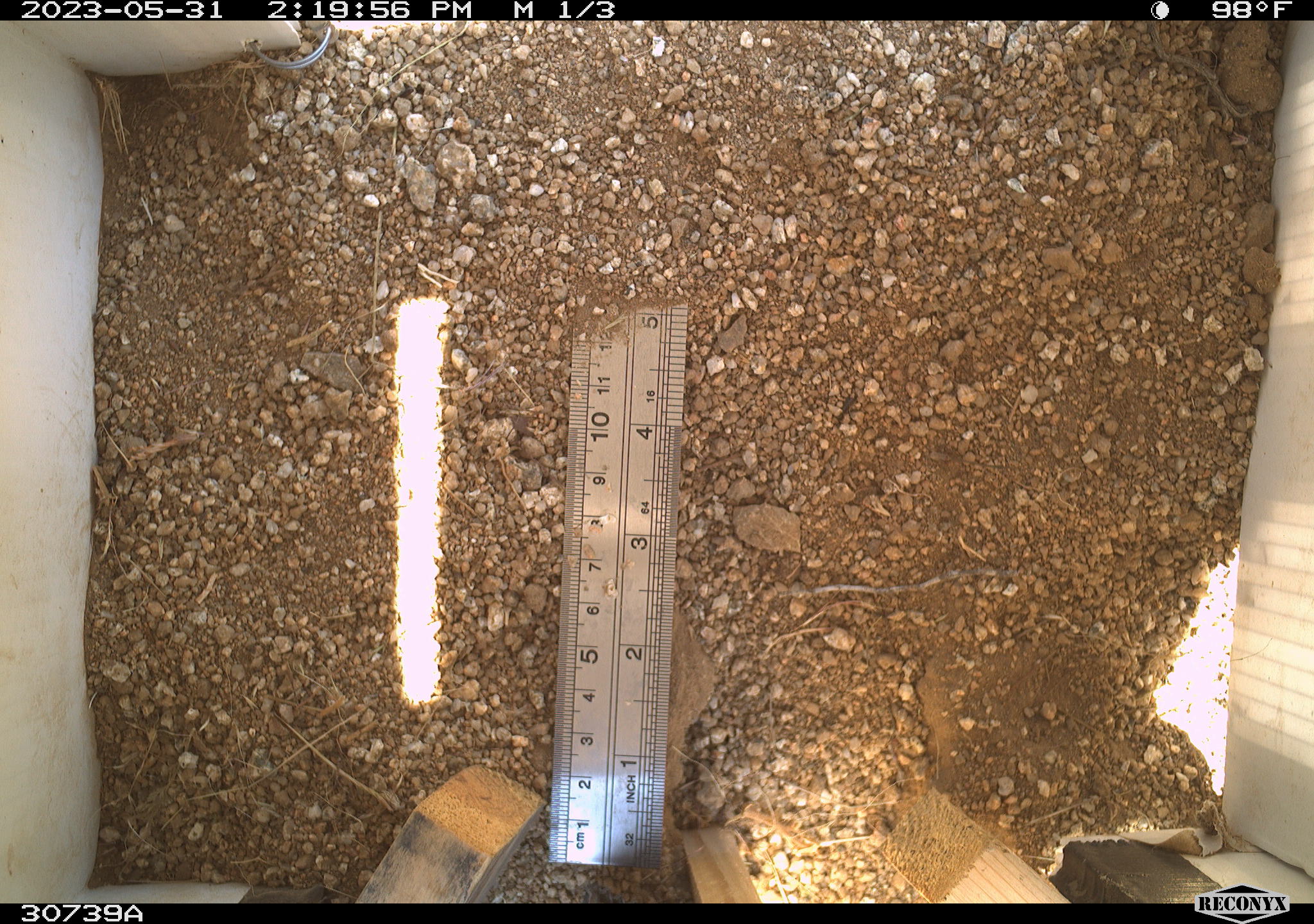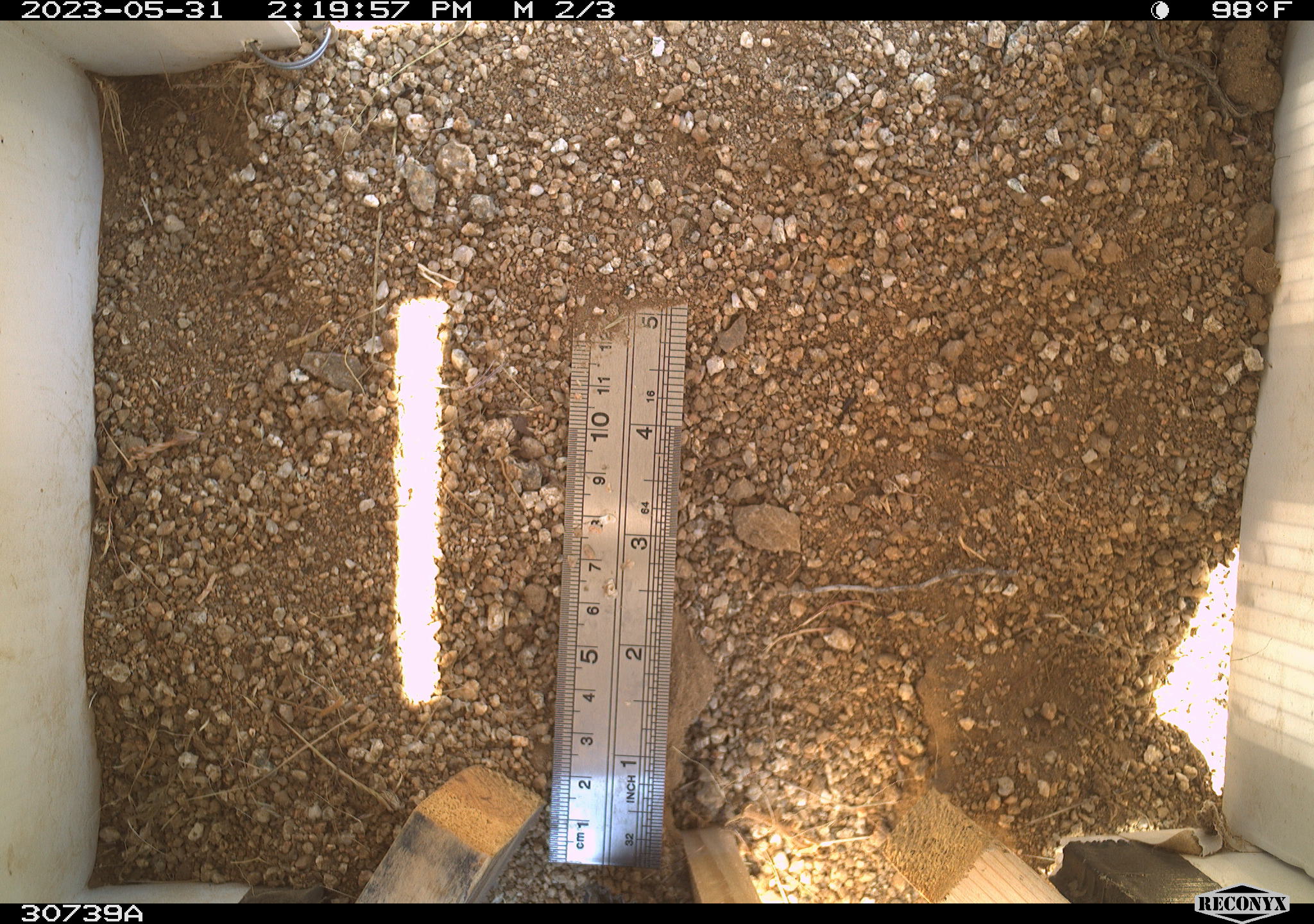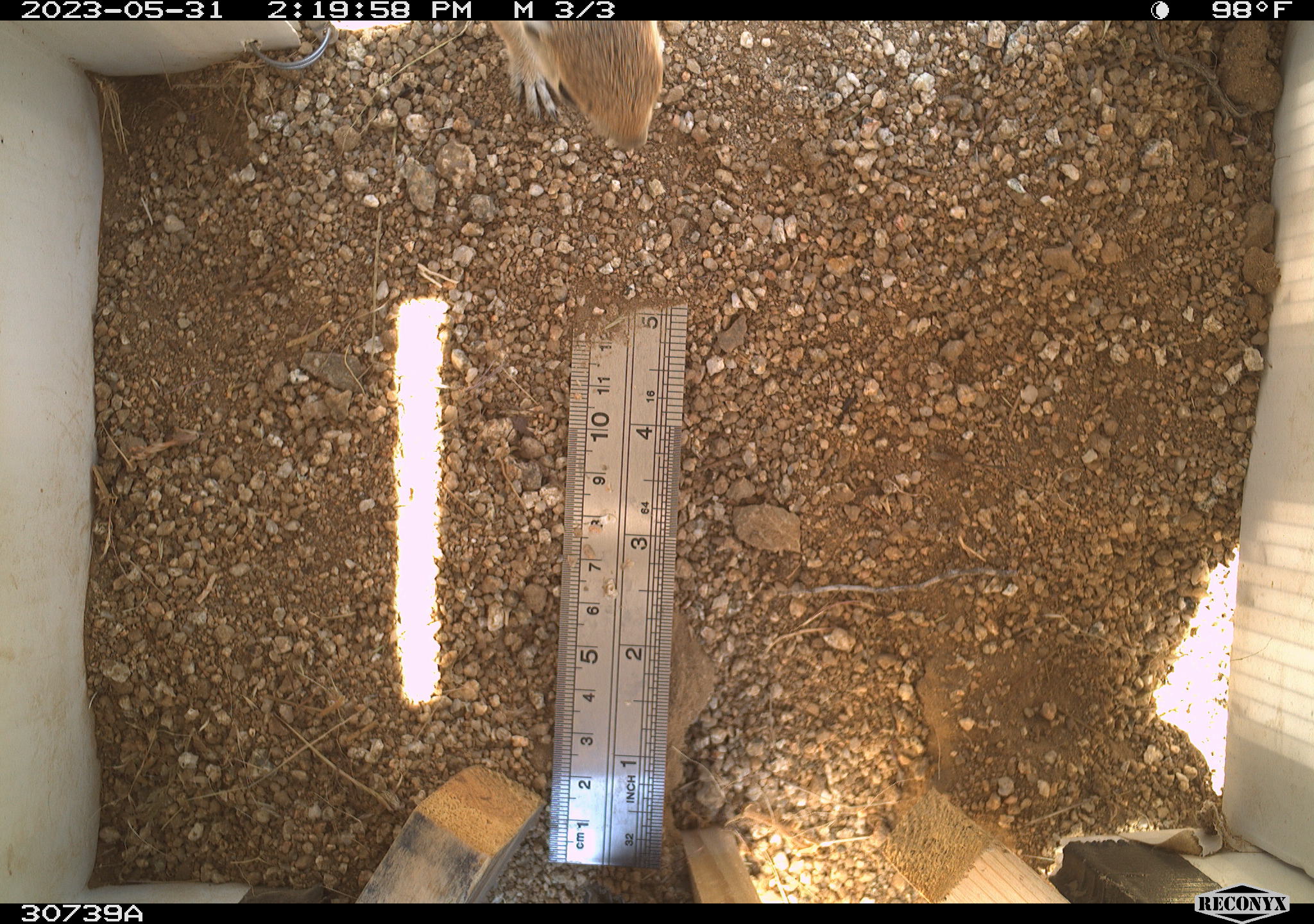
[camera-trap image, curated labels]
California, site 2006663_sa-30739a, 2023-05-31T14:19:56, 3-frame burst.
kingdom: Animalia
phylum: Chordata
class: Mammalia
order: Rodentia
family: Sciuridae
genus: Ammospermophilus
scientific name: Ammospermophilus leucurus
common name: white-tailed antelope squirrel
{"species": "white-tailed antelope squirrel (Ammospermophilus leucurus)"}